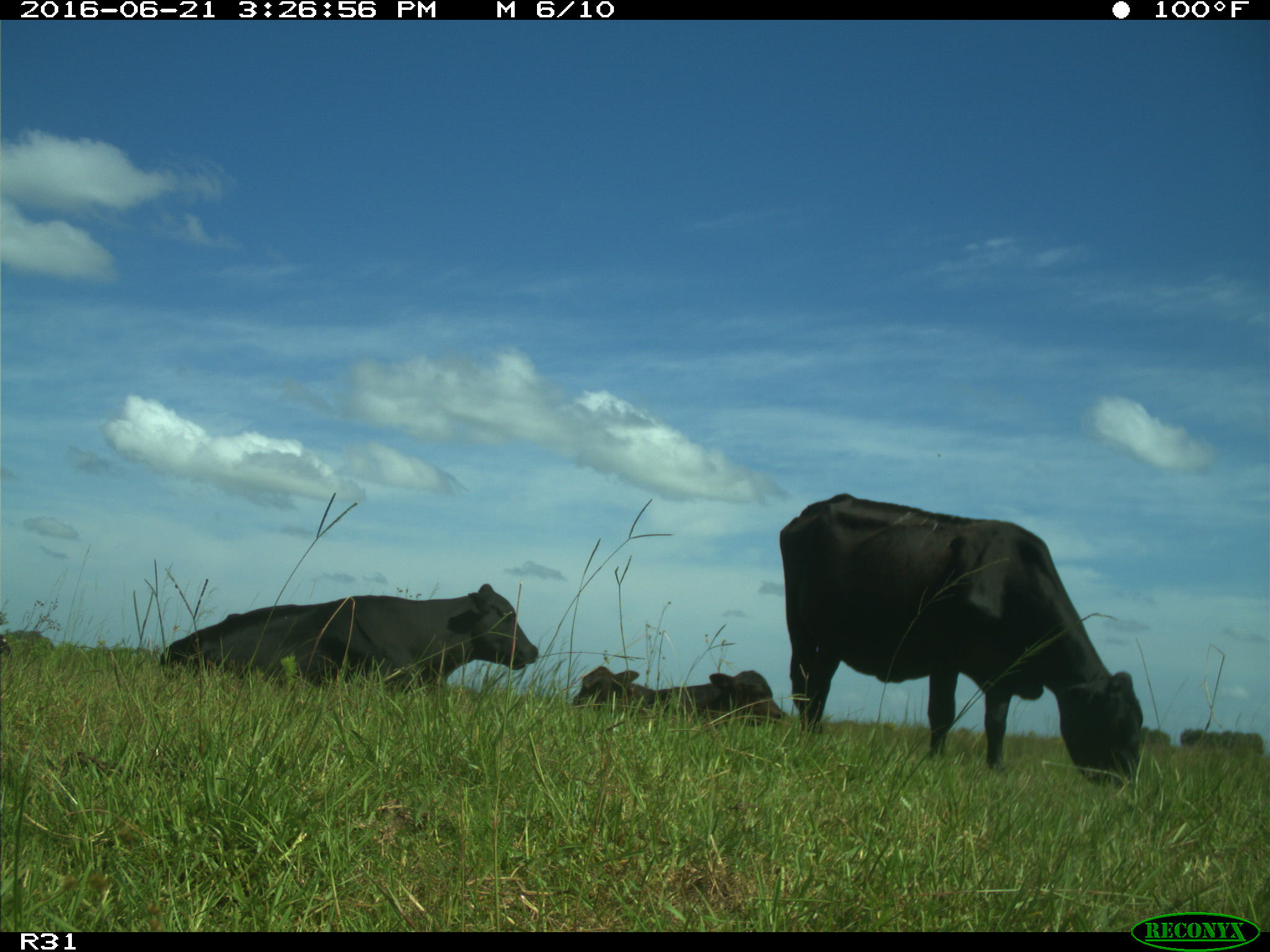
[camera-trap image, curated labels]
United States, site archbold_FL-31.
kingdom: Animalia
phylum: Chordata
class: Mammalia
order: Artiodactyla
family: Bovidae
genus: Bos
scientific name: Bos taurus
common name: domestic cow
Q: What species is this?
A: Bos taurus (domestic cow).